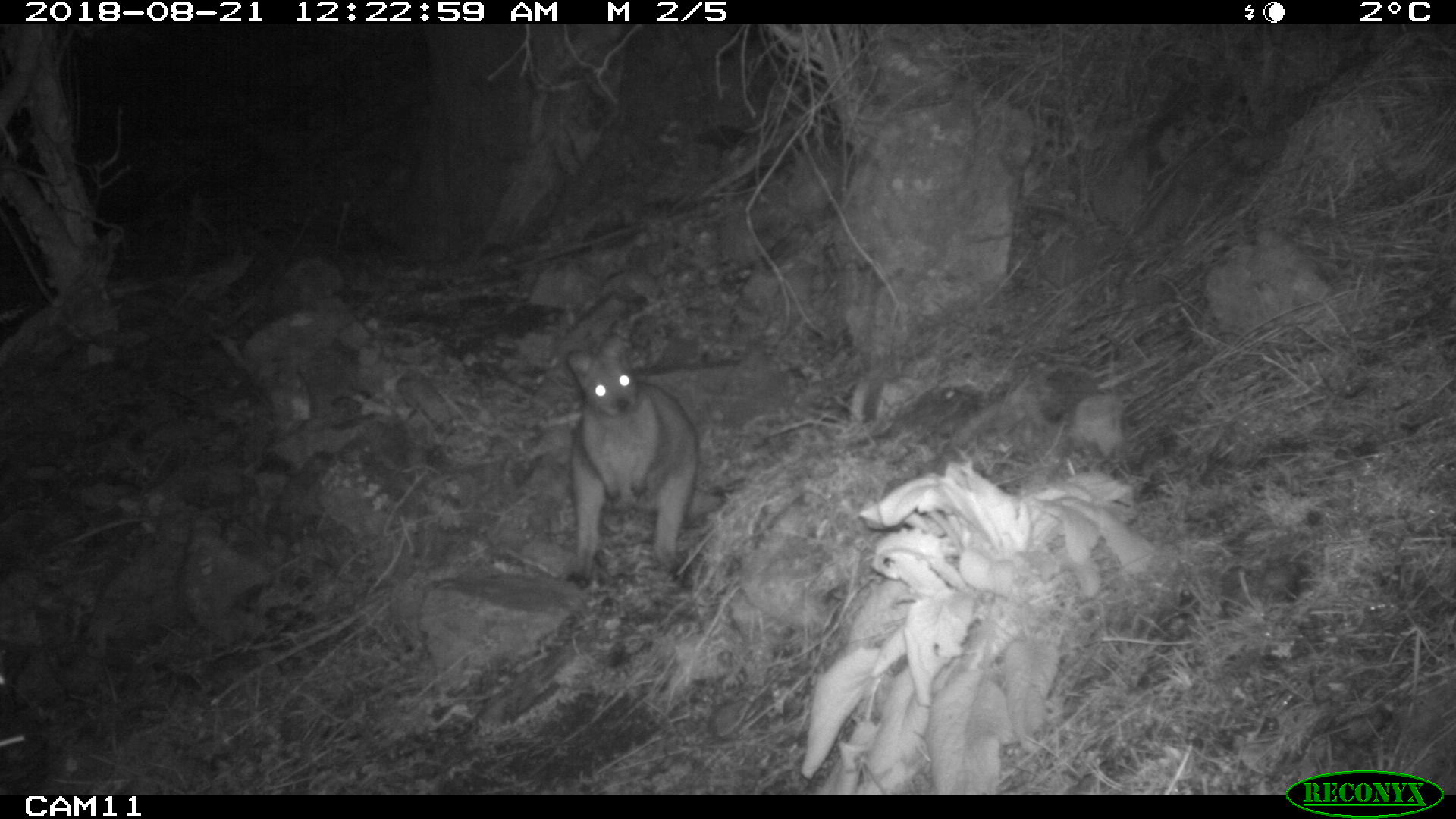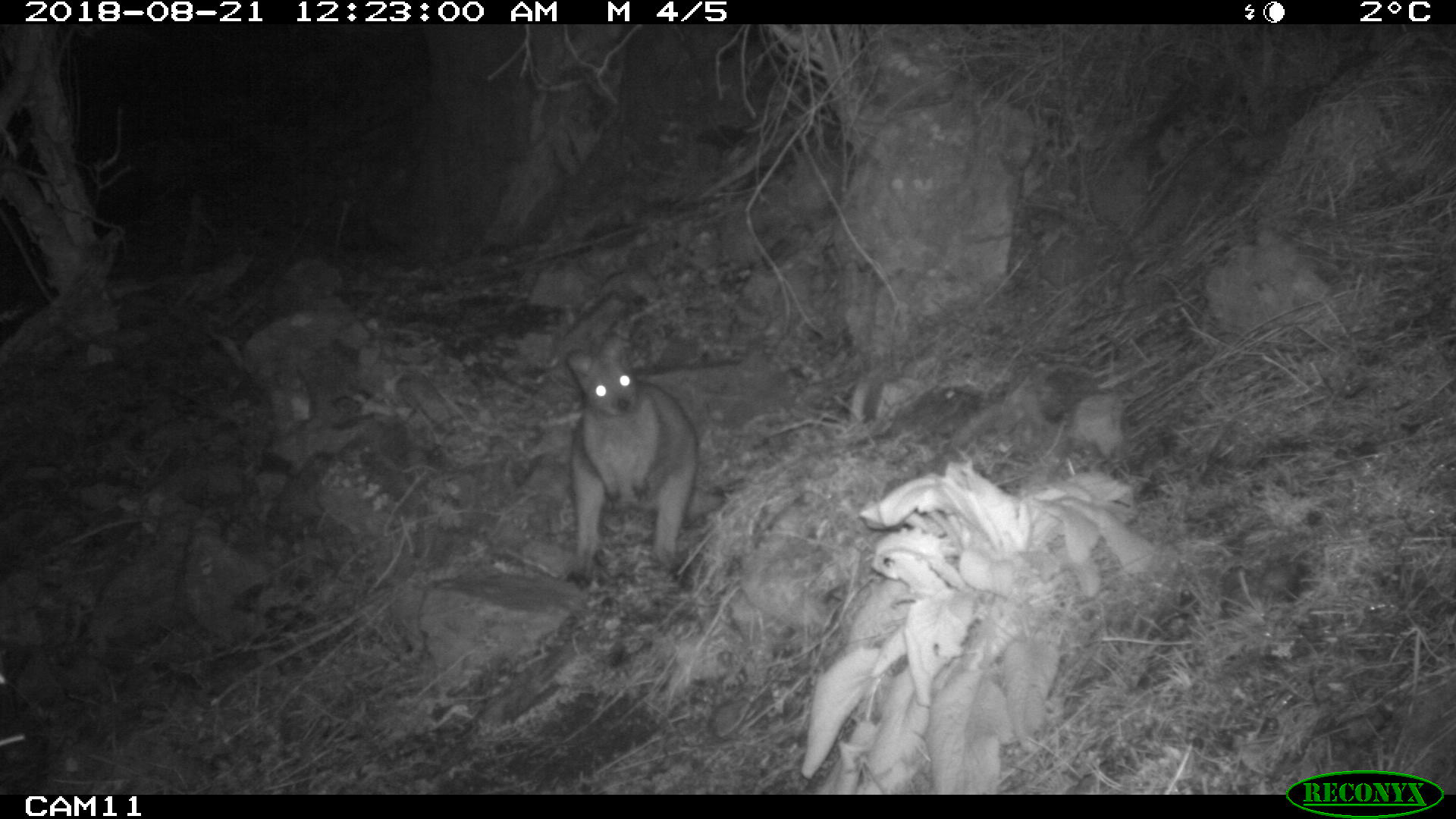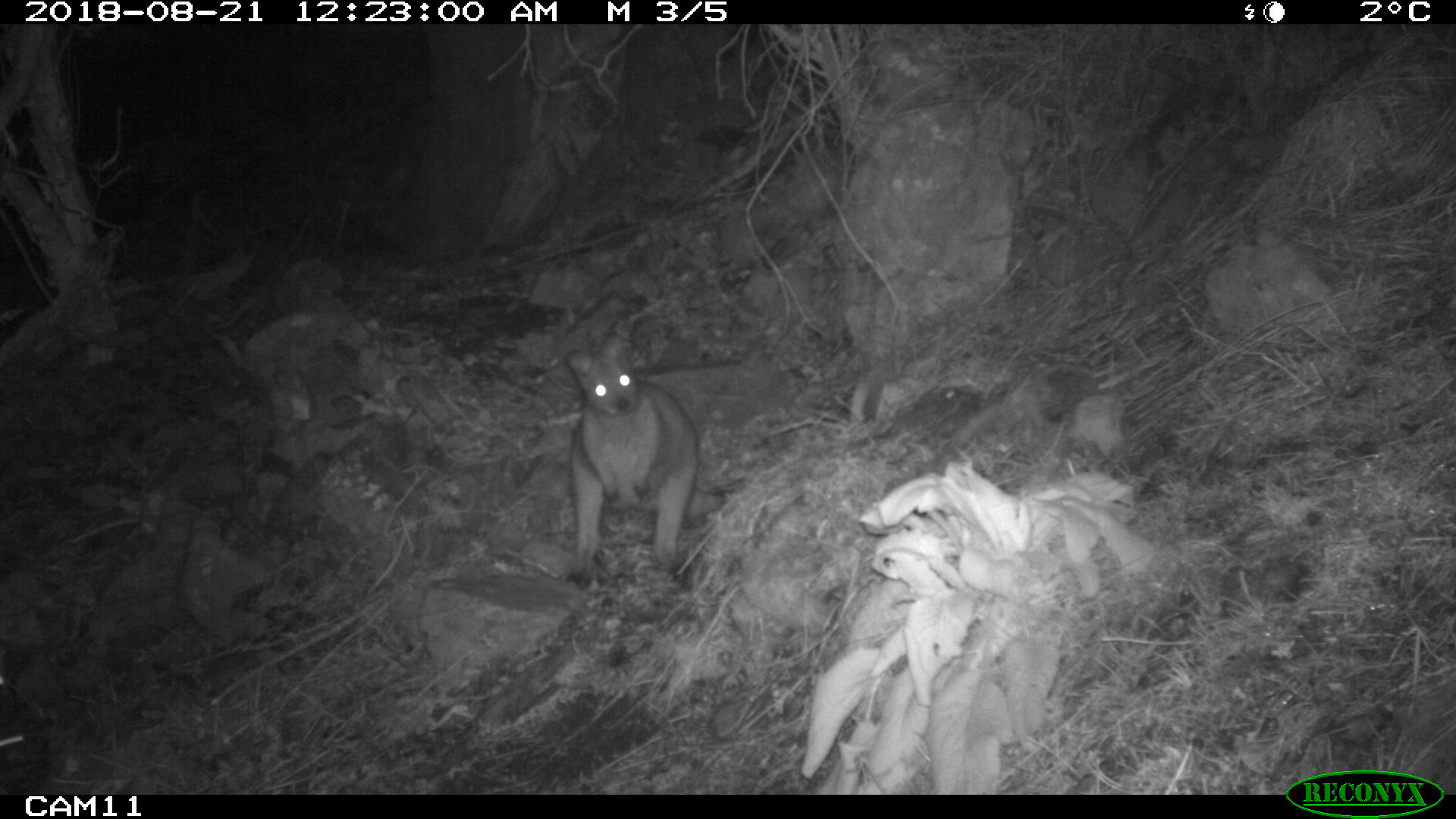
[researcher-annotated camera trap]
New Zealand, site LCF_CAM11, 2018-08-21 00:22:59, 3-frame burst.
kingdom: Animalia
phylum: Chordata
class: Mammalia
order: Diprotodontia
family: Macropodidae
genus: Notamacropus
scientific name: Notamacropus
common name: wallaby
Wallaby (Notamacropus).